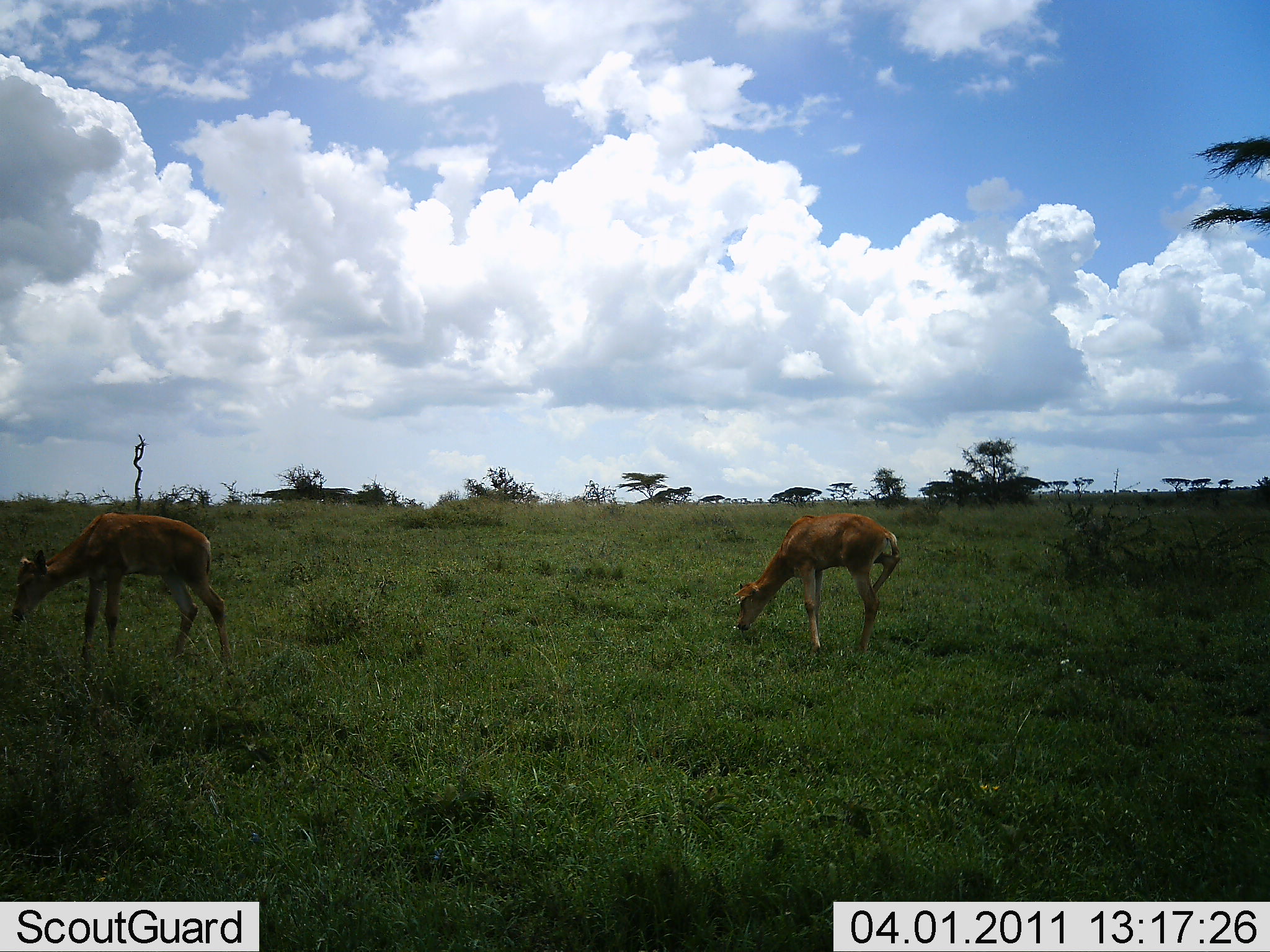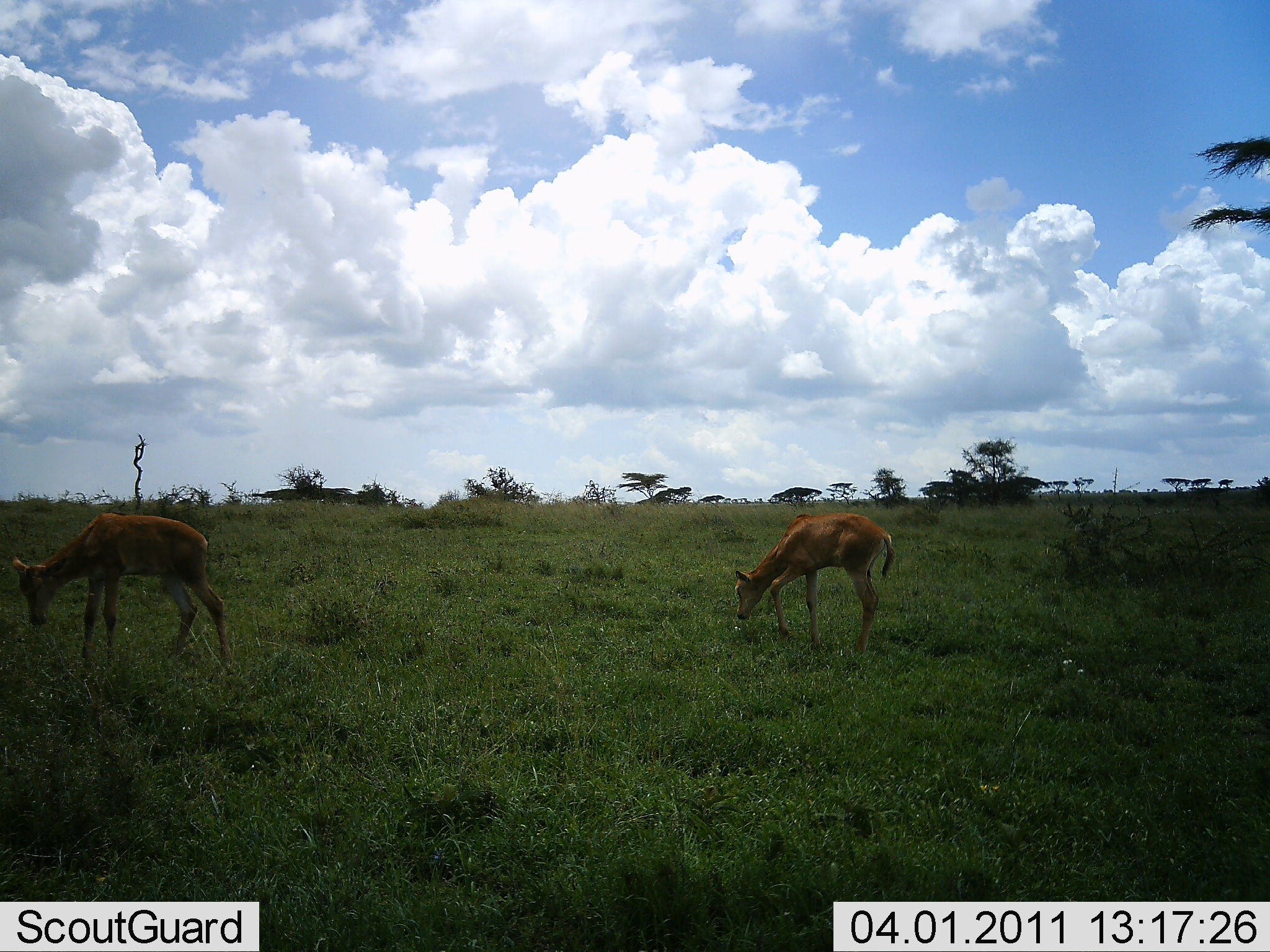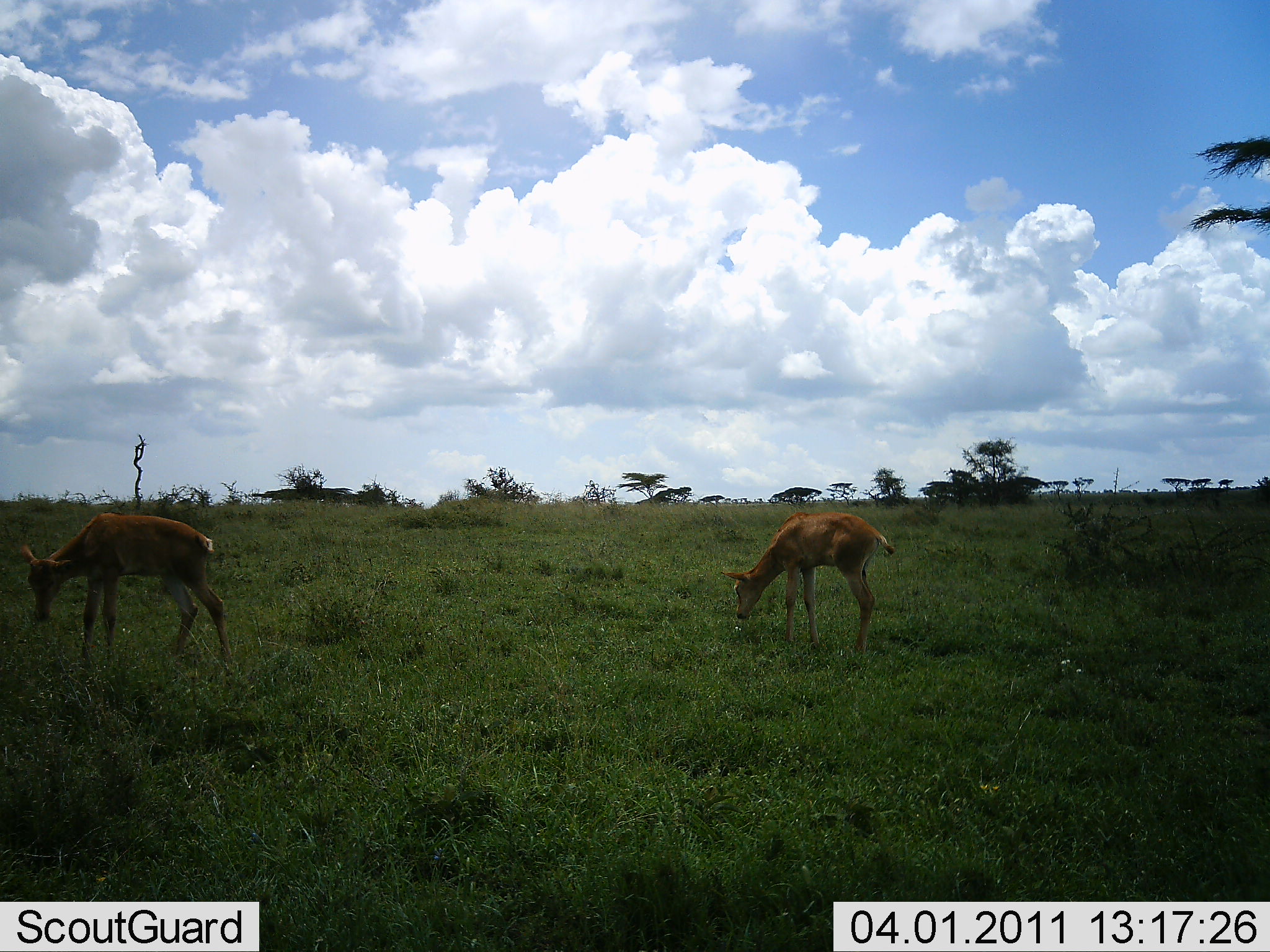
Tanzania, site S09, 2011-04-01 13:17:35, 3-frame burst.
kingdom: Animalia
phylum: Chordata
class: Mammalia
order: Artiodactyla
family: Bovidae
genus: Redunca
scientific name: Redunca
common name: reedbuck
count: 2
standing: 40%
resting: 0%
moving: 0%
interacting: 0%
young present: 40%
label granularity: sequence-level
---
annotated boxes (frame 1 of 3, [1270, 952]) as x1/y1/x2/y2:
animal: 9/511/236/679; 734/513/902/658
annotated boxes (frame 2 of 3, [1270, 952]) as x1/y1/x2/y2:
animal: 10/511/238/677; 732/512/895/659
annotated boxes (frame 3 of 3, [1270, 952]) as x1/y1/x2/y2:
animal: 19/511/235/676; 719/510/895/659